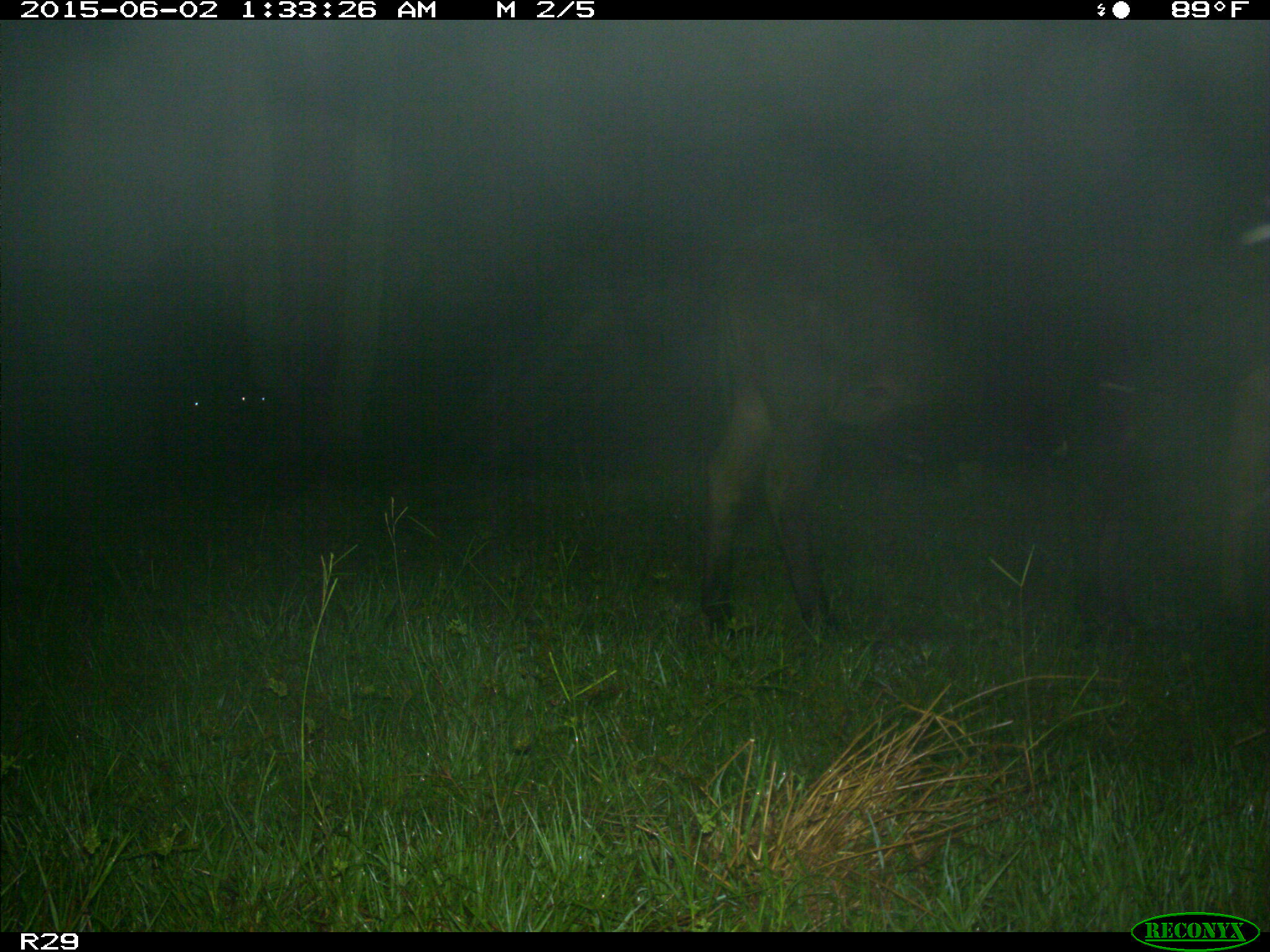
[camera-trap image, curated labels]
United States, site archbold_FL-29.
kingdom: Animalia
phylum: Chordata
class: Mammalia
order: Artiodactyla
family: Bovidae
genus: Bos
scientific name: Bos taurus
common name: domestic cow